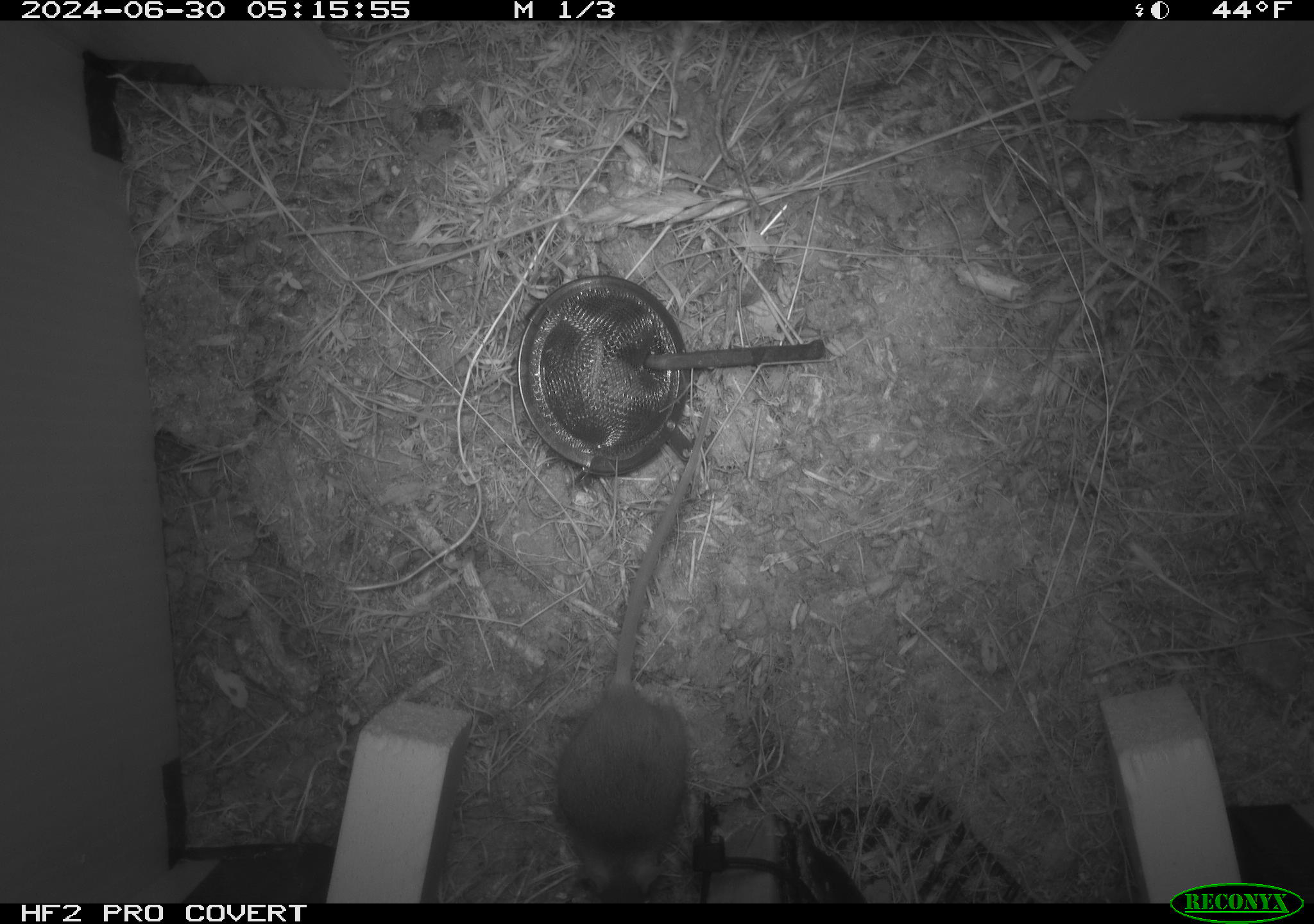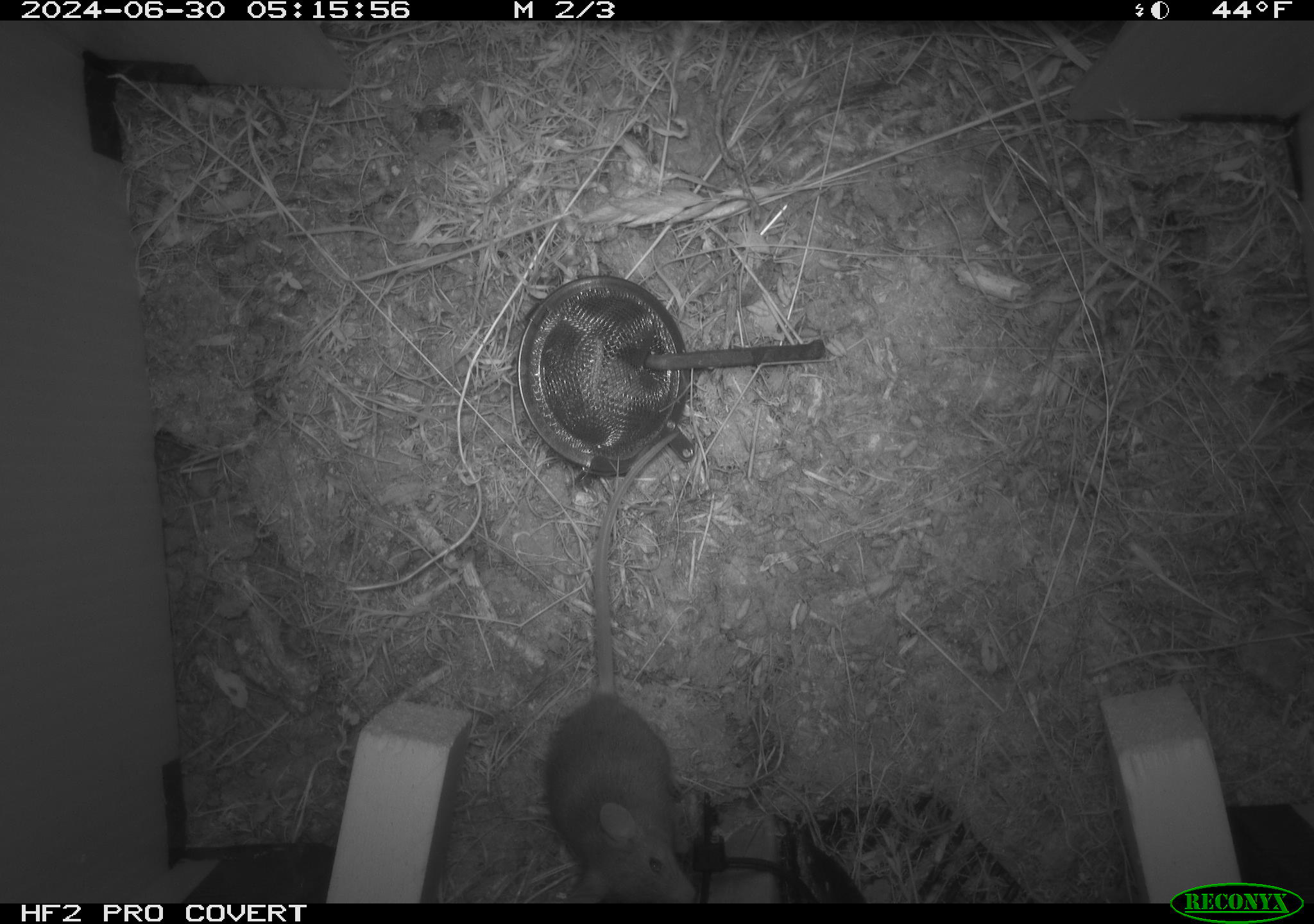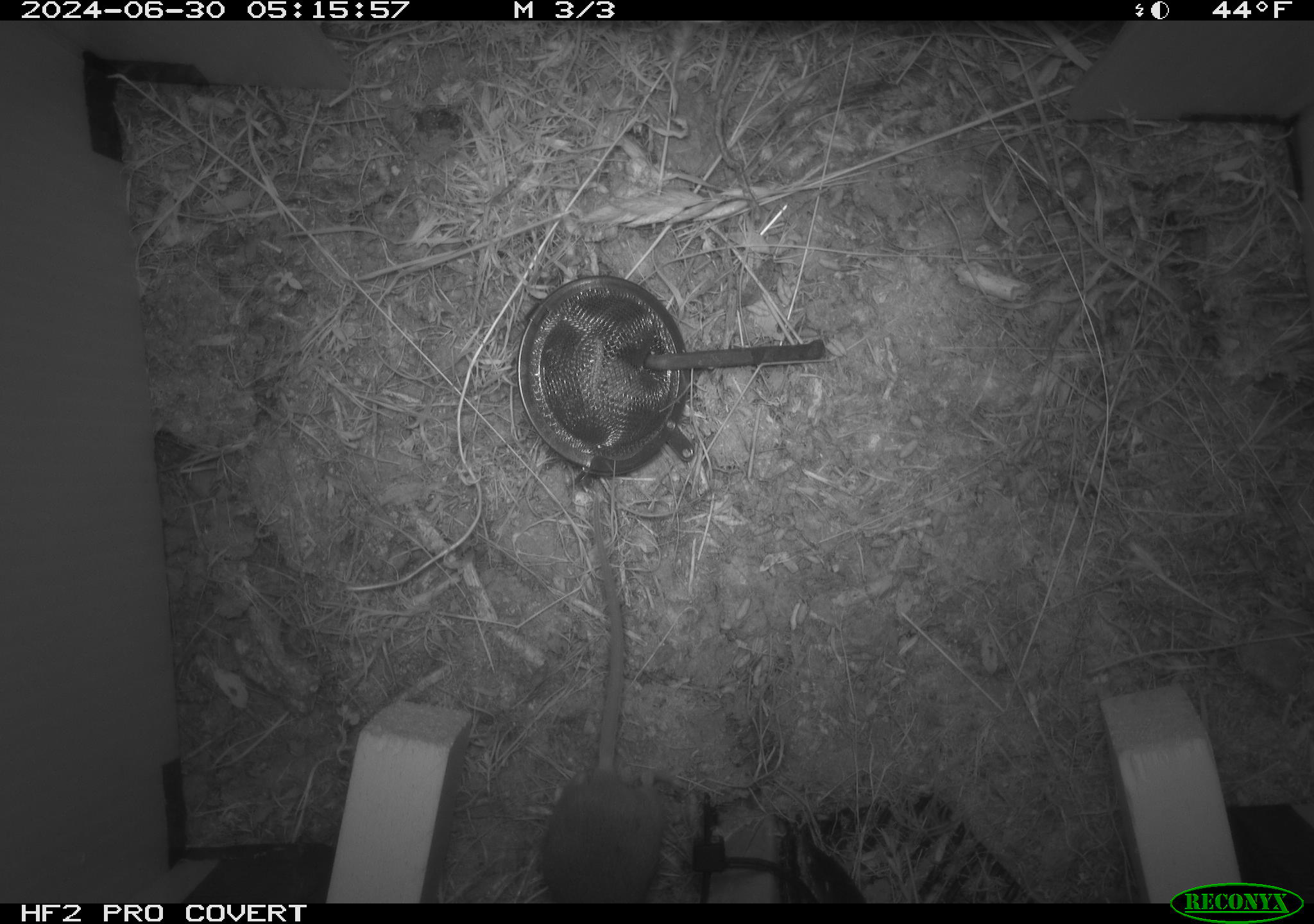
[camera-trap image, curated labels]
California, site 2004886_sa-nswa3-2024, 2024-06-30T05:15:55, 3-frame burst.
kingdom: Animalia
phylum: Chordata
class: Mammalia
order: Rodentia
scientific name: Rodentia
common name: rodent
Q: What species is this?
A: Rodent (Rodentia).